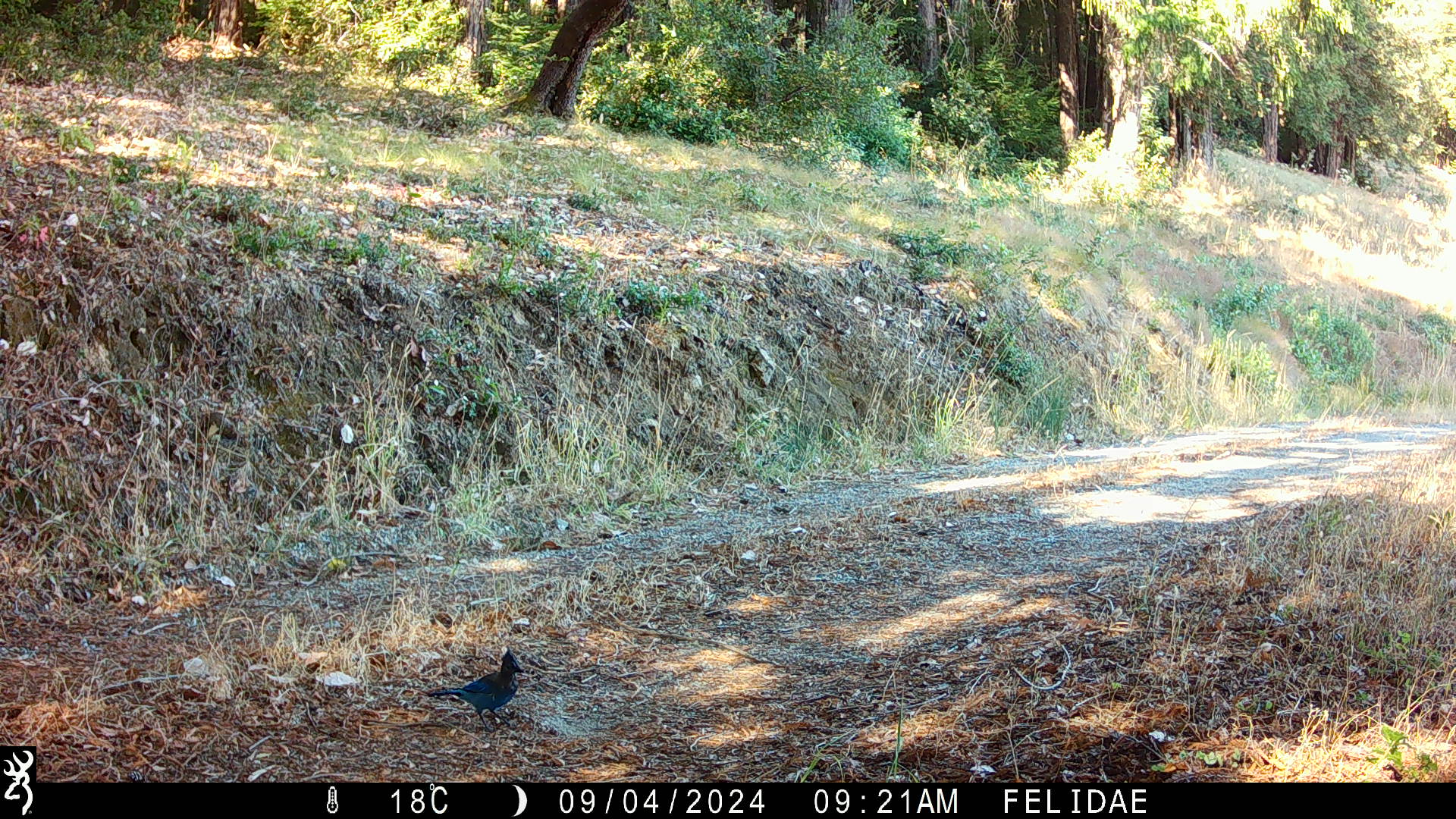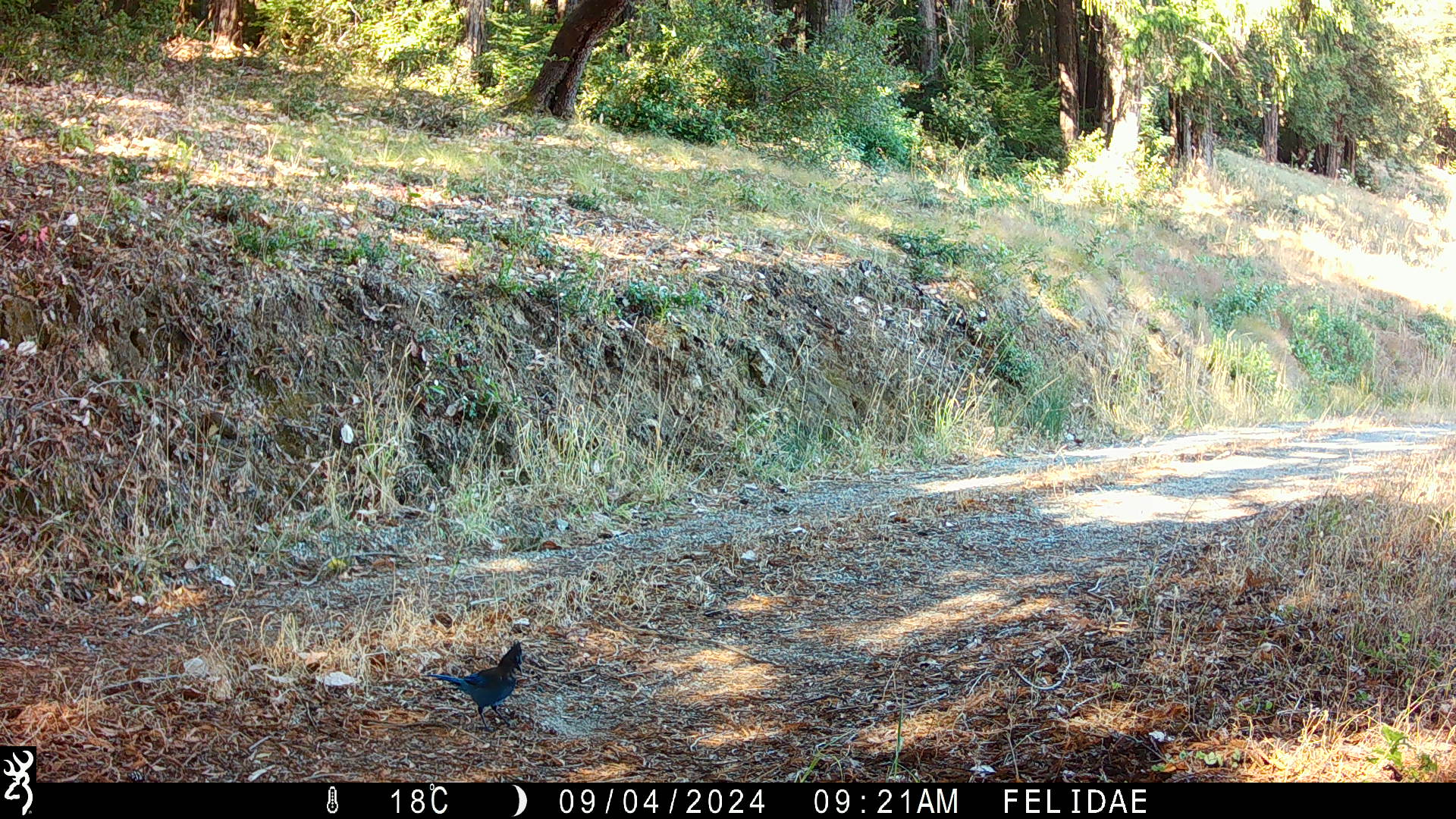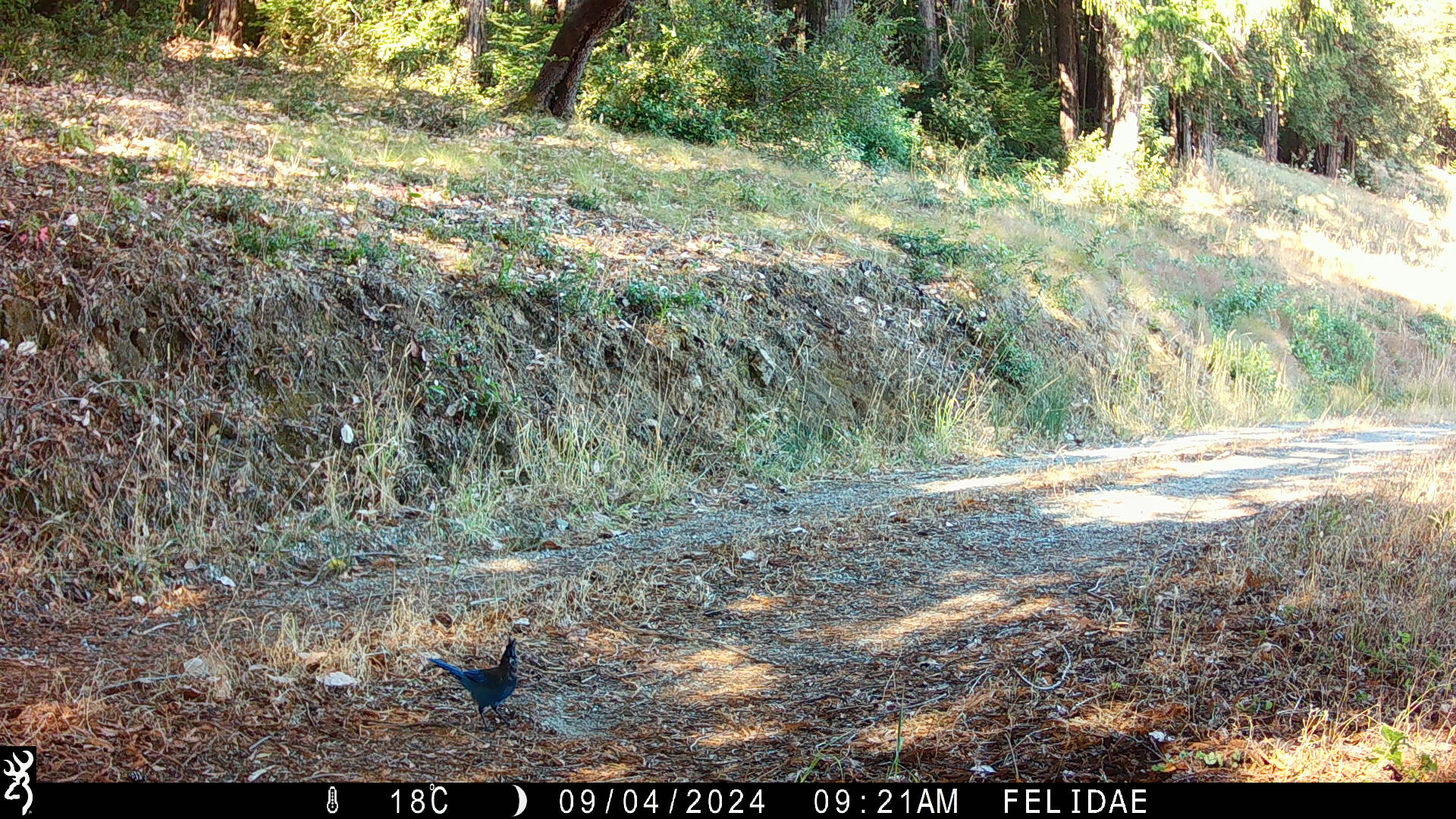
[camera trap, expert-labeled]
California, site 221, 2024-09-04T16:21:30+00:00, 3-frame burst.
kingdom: Animalia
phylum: Chordata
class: Aves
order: Passeriformes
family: Corvidae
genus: Cyanocitta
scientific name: Cyanocitta stelleri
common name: steller's jay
Steller's jay (Cyanocitta stelleri).